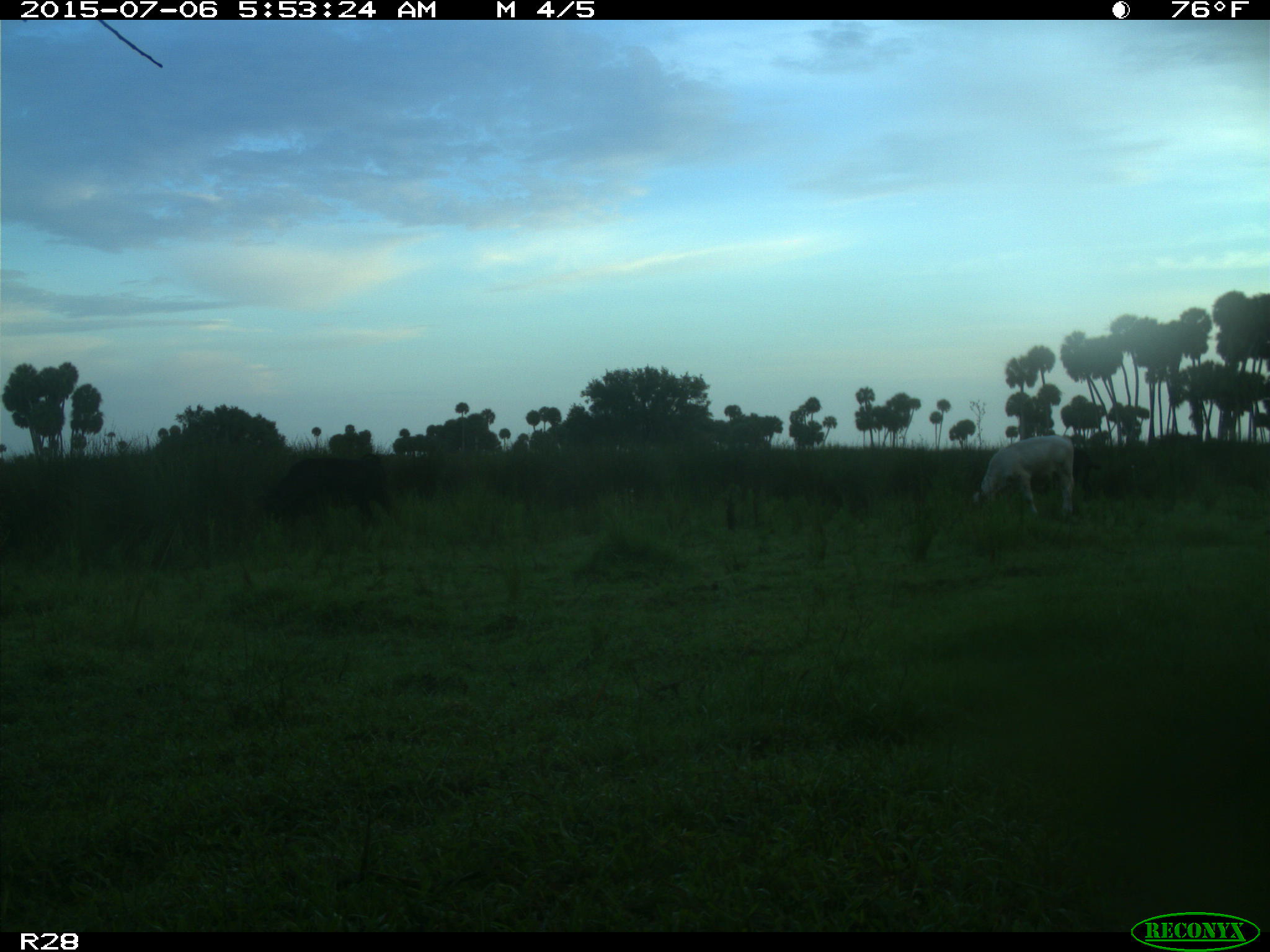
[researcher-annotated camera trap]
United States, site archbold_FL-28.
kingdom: Animalia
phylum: Chordata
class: Mammalia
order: Artiodactyla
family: Bovidae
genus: Bos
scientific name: Bos taurus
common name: domestic cow